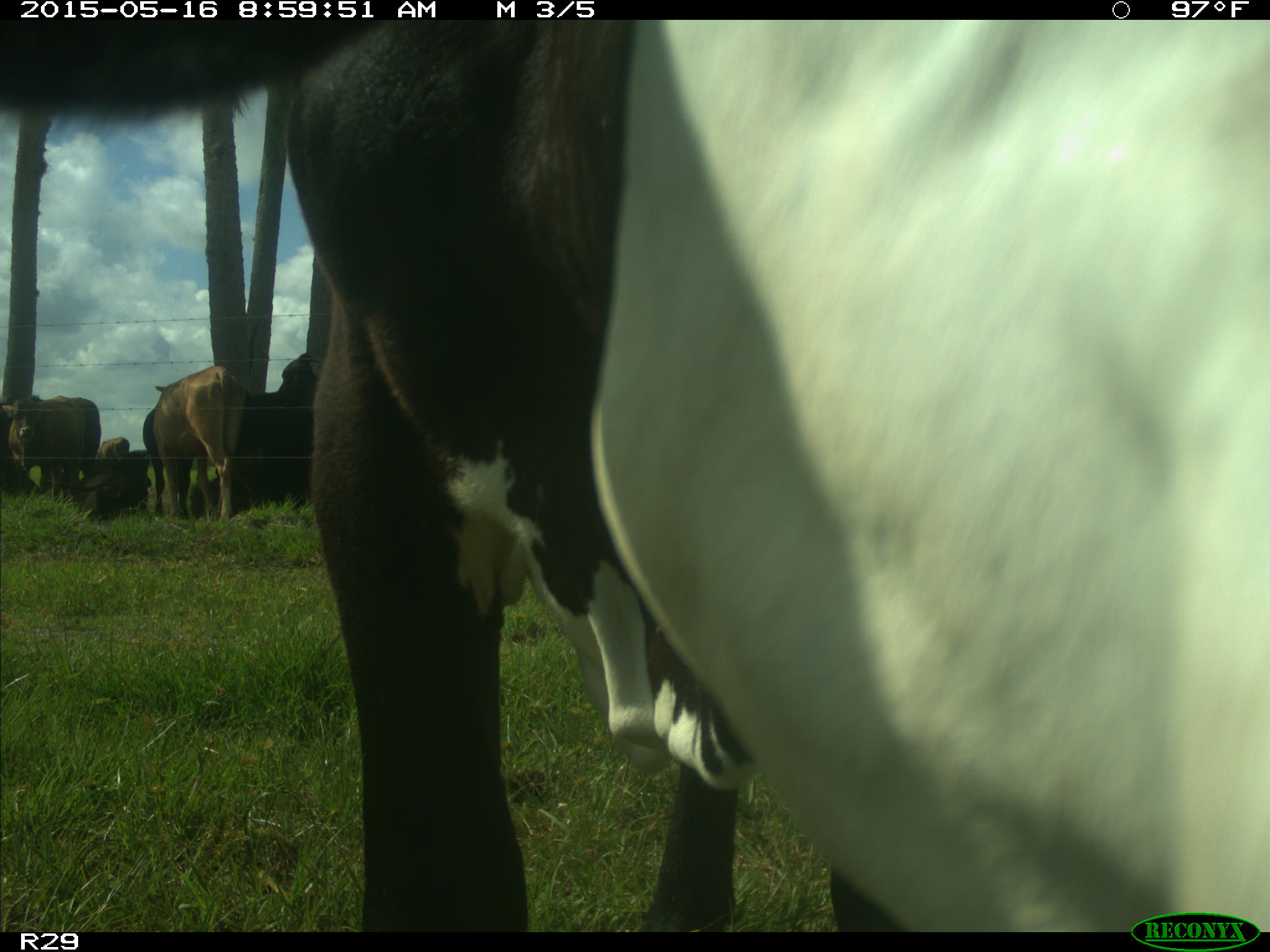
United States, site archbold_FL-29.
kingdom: Animalia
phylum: Chordata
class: Mammalia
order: Artiodactyla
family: Bovidae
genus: Bos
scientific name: Bos taurus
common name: domestic cow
Bos taurus (domestic cow).